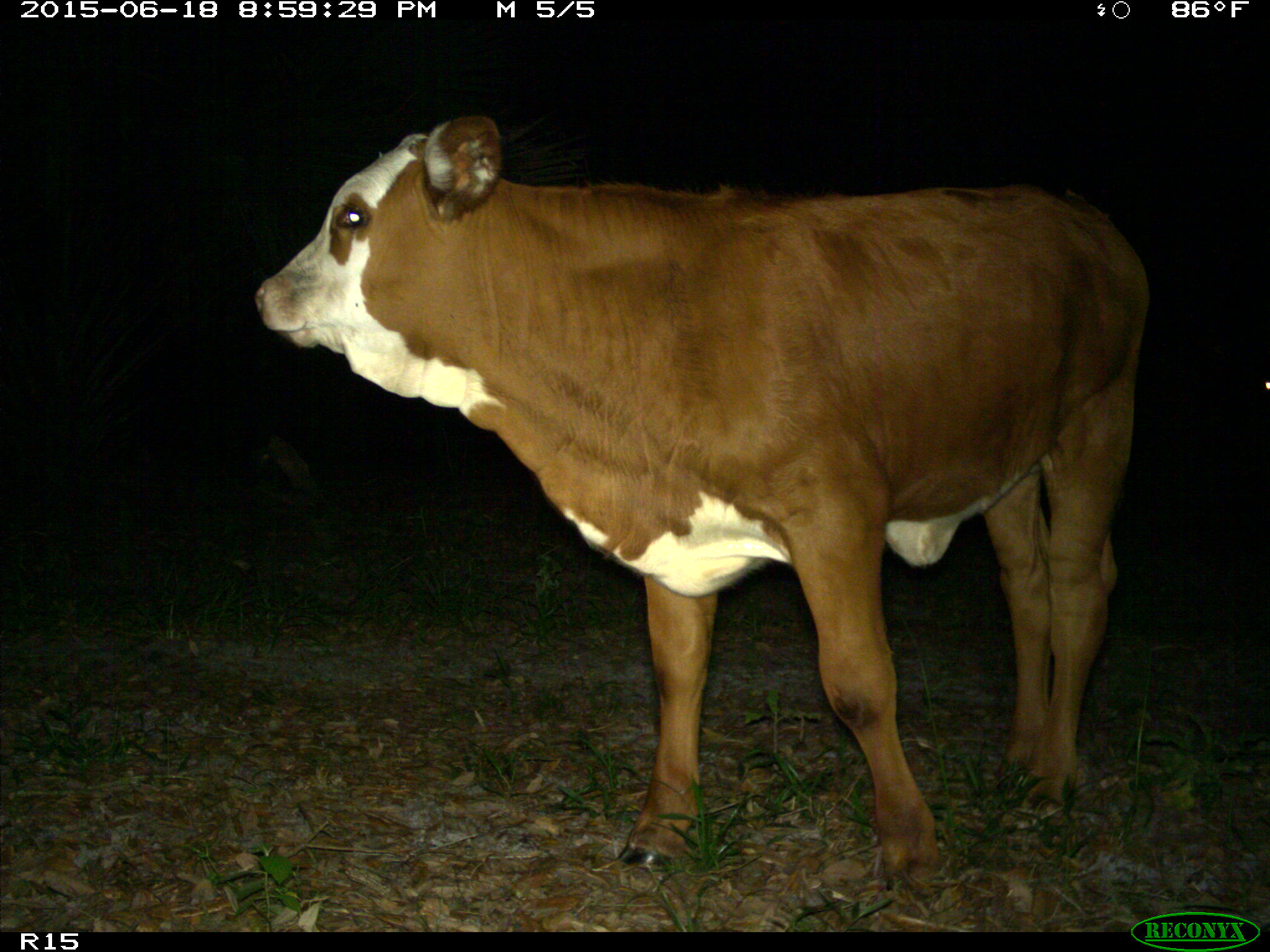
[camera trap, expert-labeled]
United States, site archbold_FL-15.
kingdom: Animalia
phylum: Chordata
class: Mammalia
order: Artiodactyla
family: Bovidae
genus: Bos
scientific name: Bos taurus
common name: domestic cow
Bos taurus (domestic cow).